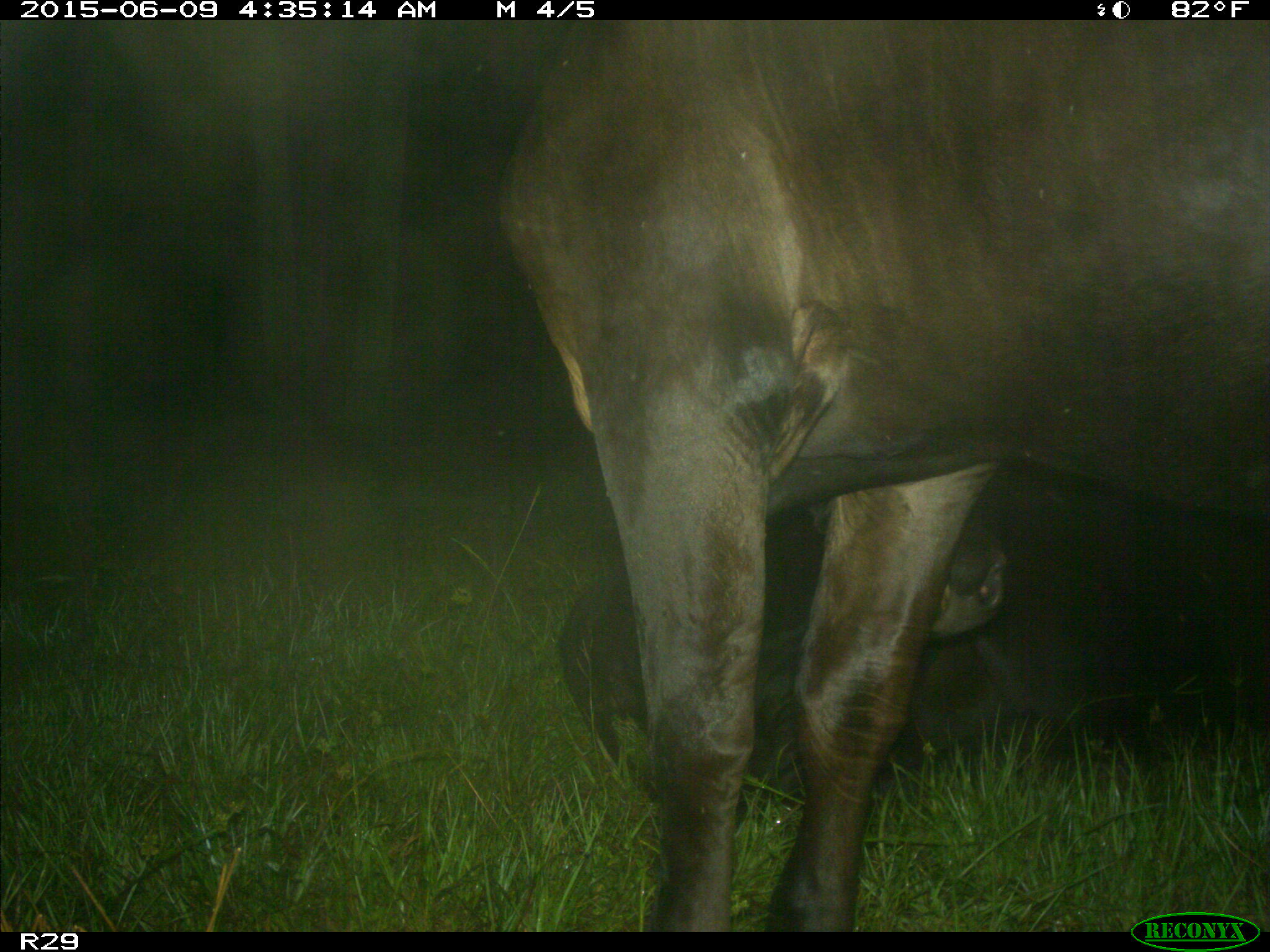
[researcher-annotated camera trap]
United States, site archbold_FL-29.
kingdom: Animalia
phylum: Chordata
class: Mammalia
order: Artiodactyla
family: Bovidae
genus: Bos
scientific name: Bos taurus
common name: domestic cow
Bos taurus (domestic cow).